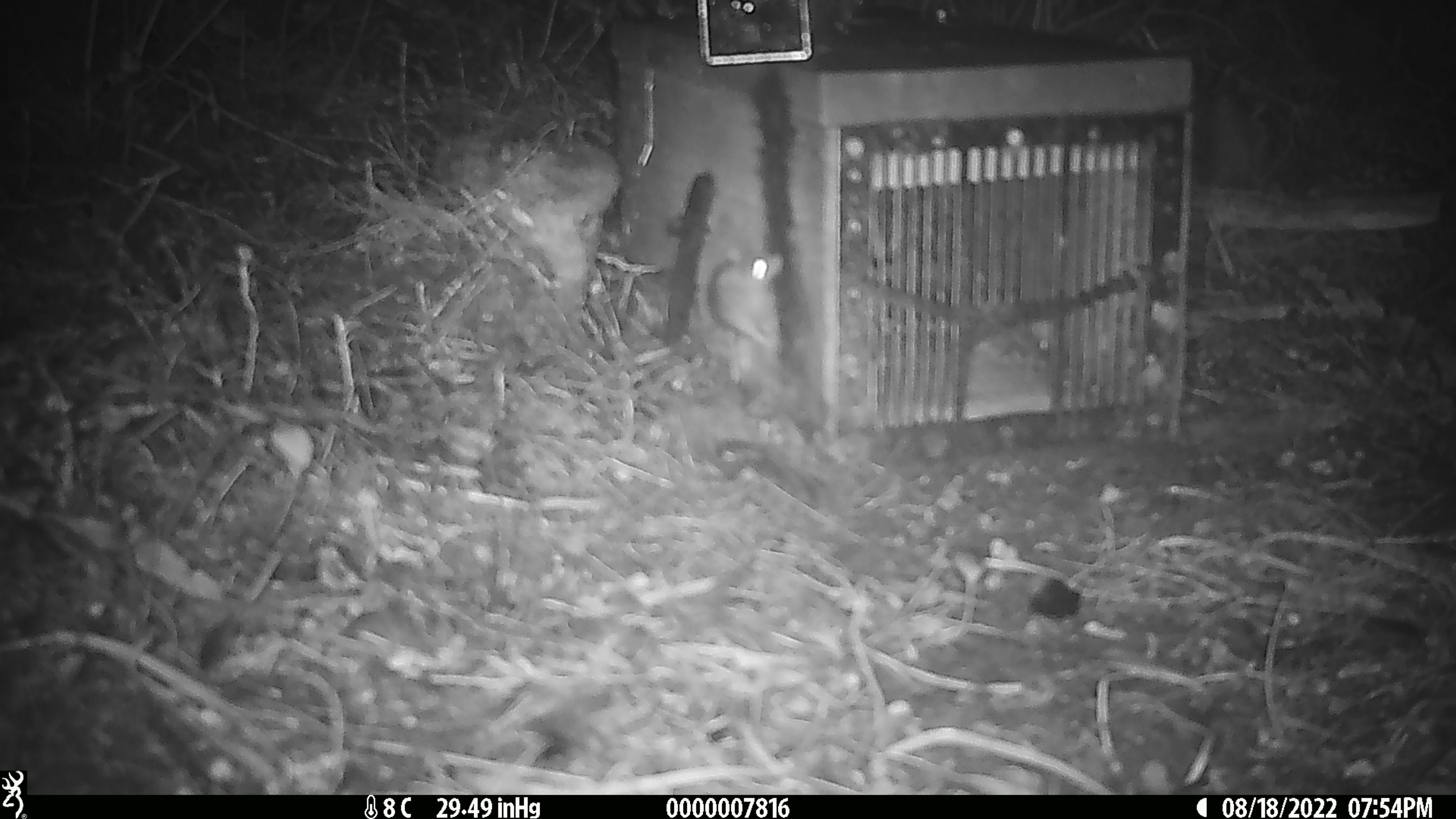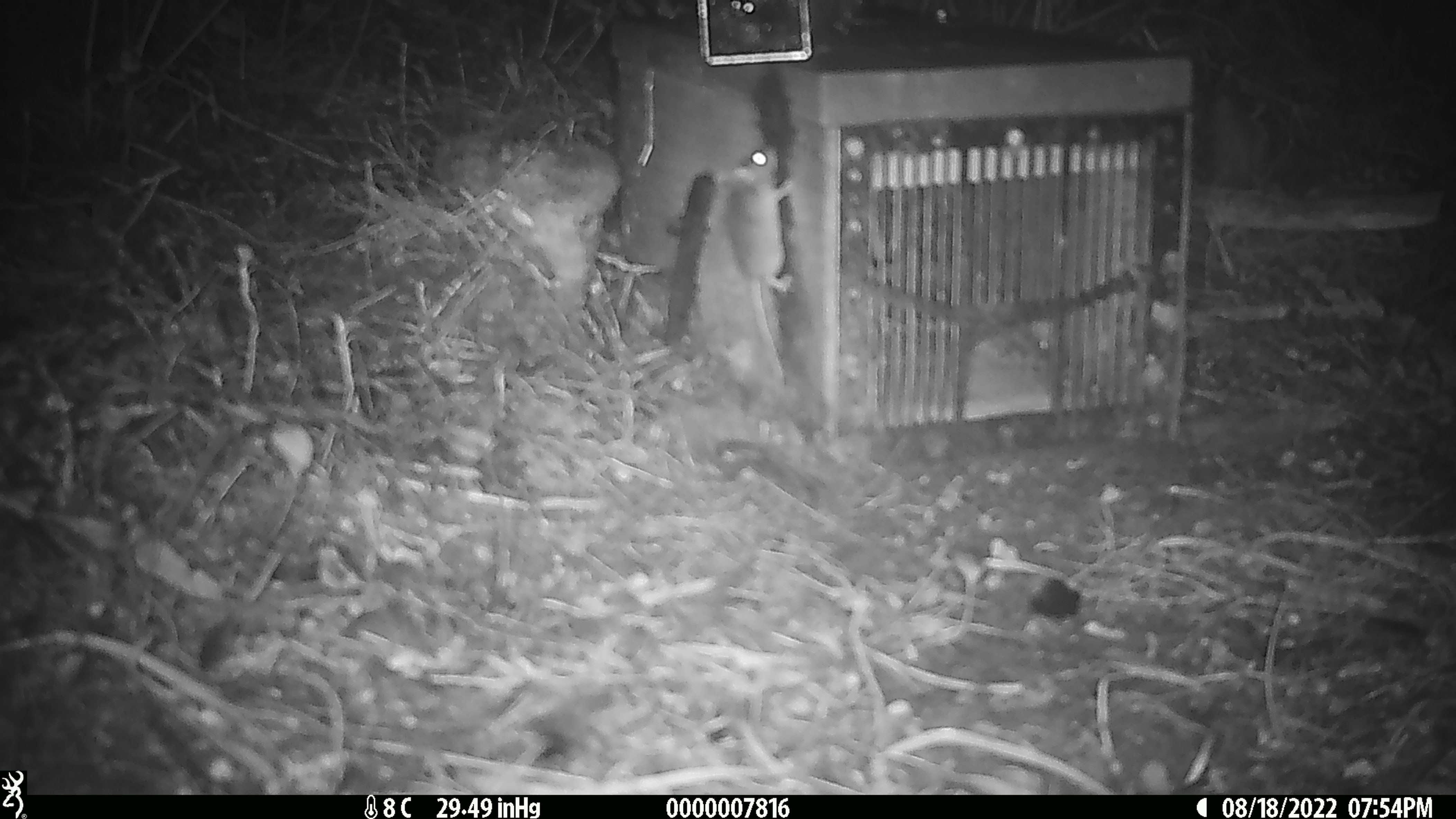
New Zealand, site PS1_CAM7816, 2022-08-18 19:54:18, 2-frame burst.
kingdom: Animalia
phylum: Chordata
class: Mammalia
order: Rodentia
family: Muridae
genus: Mus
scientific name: Mus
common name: mouse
Mouse (Mus).